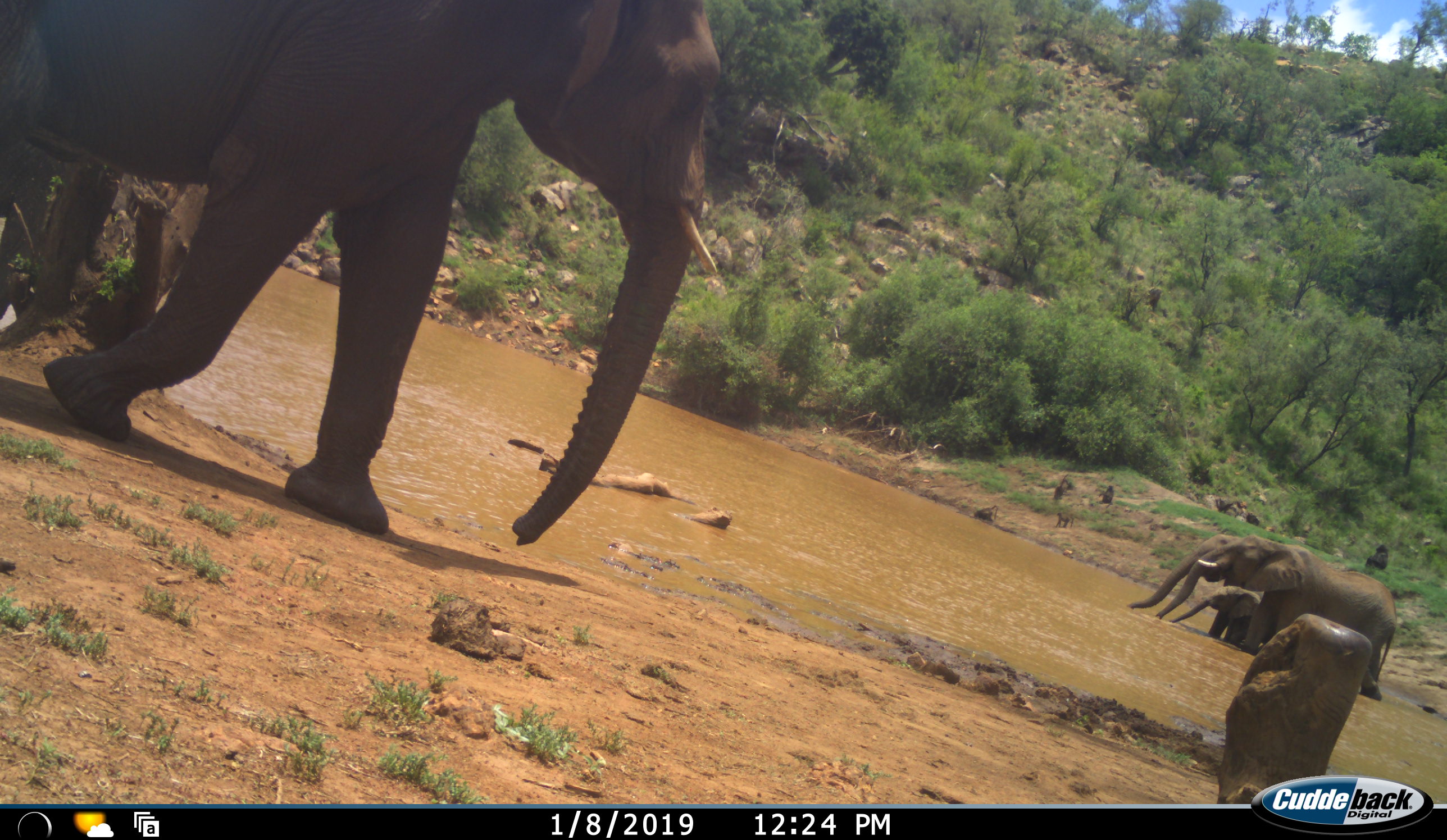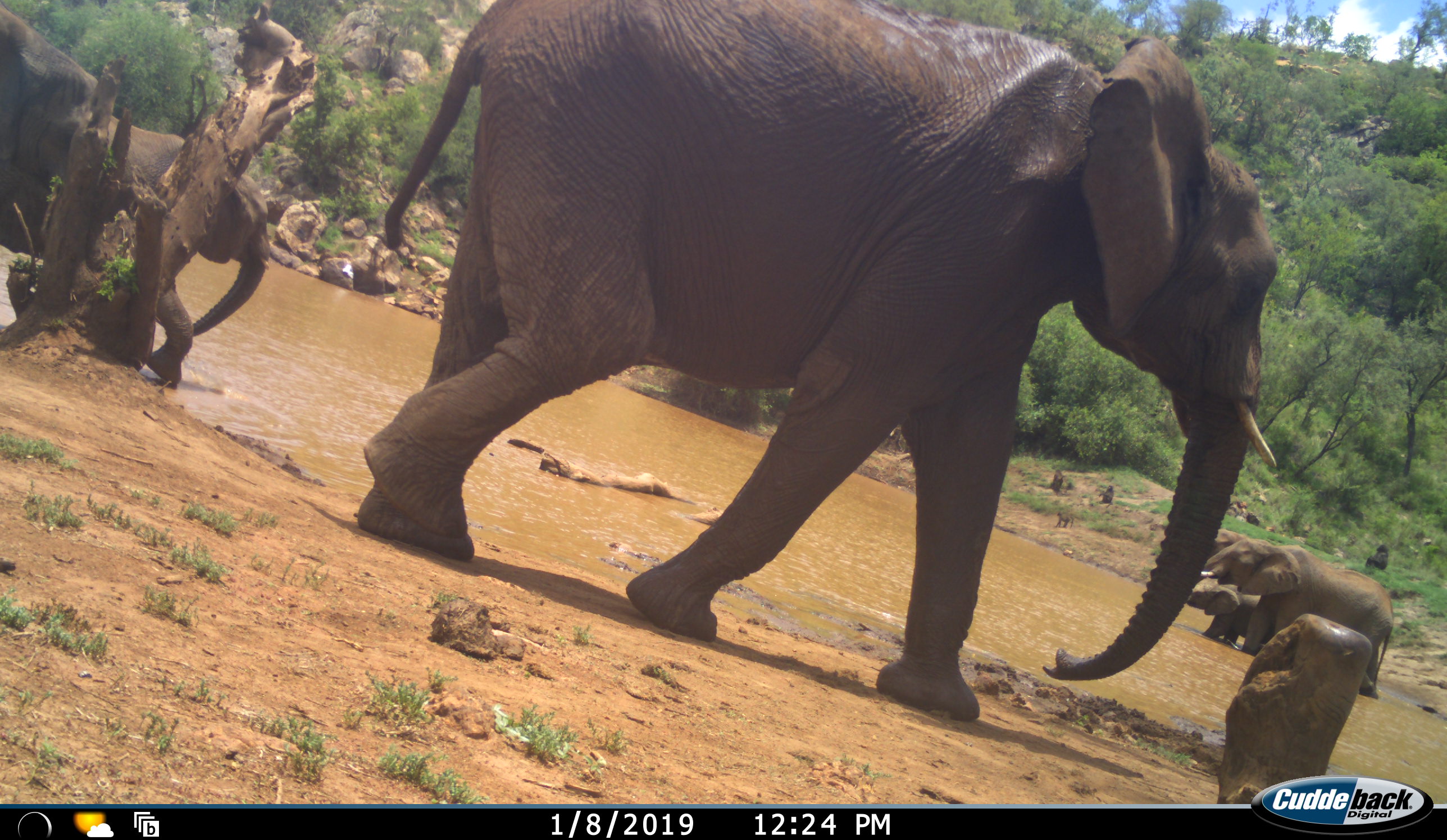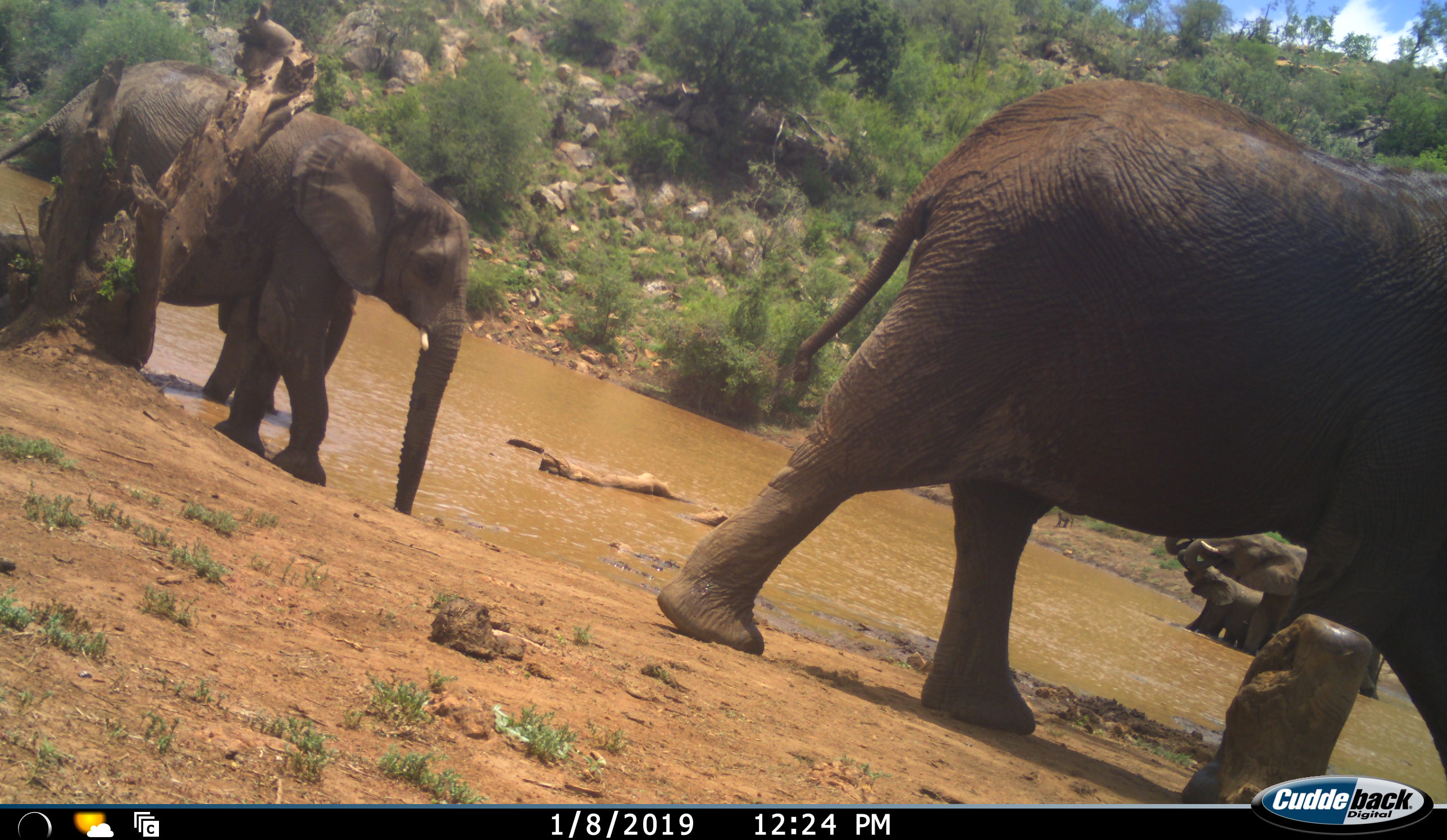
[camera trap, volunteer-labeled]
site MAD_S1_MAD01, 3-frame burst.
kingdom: Animalia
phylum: Chordata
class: Mammalia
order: Proboscidea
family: Elephantidae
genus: Loxodonta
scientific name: Loxodonta africana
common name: african bush elephant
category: elephant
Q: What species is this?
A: Elephant (african bush elephant) (Loxodonta africana).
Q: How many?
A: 6.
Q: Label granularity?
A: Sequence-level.